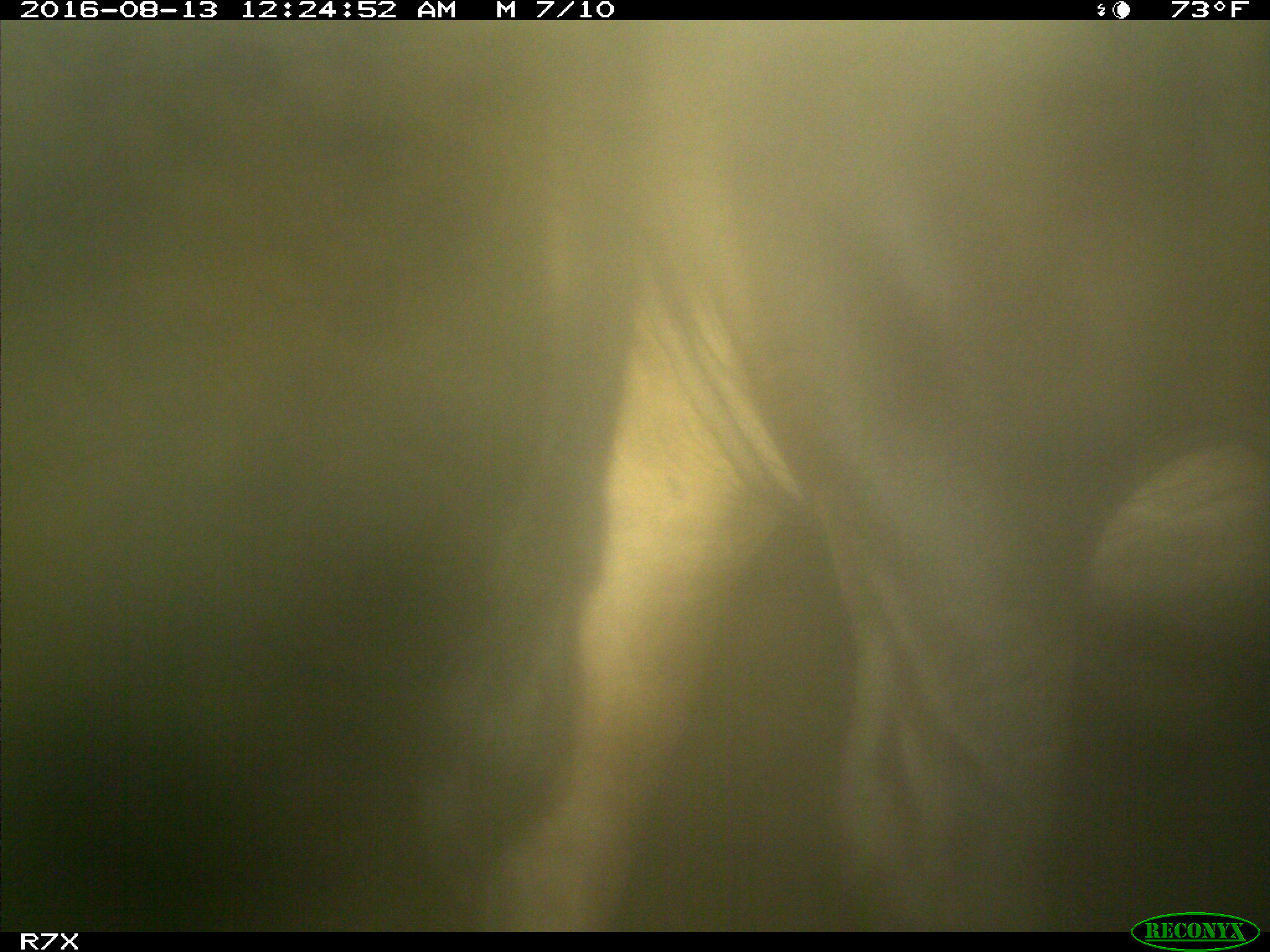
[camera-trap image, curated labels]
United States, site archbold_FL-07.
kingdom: Animalia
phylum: Chordata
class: Mammalia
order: Artiodactyla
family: Bovidae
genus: Bos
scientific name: Bos taurus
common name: domestic cow